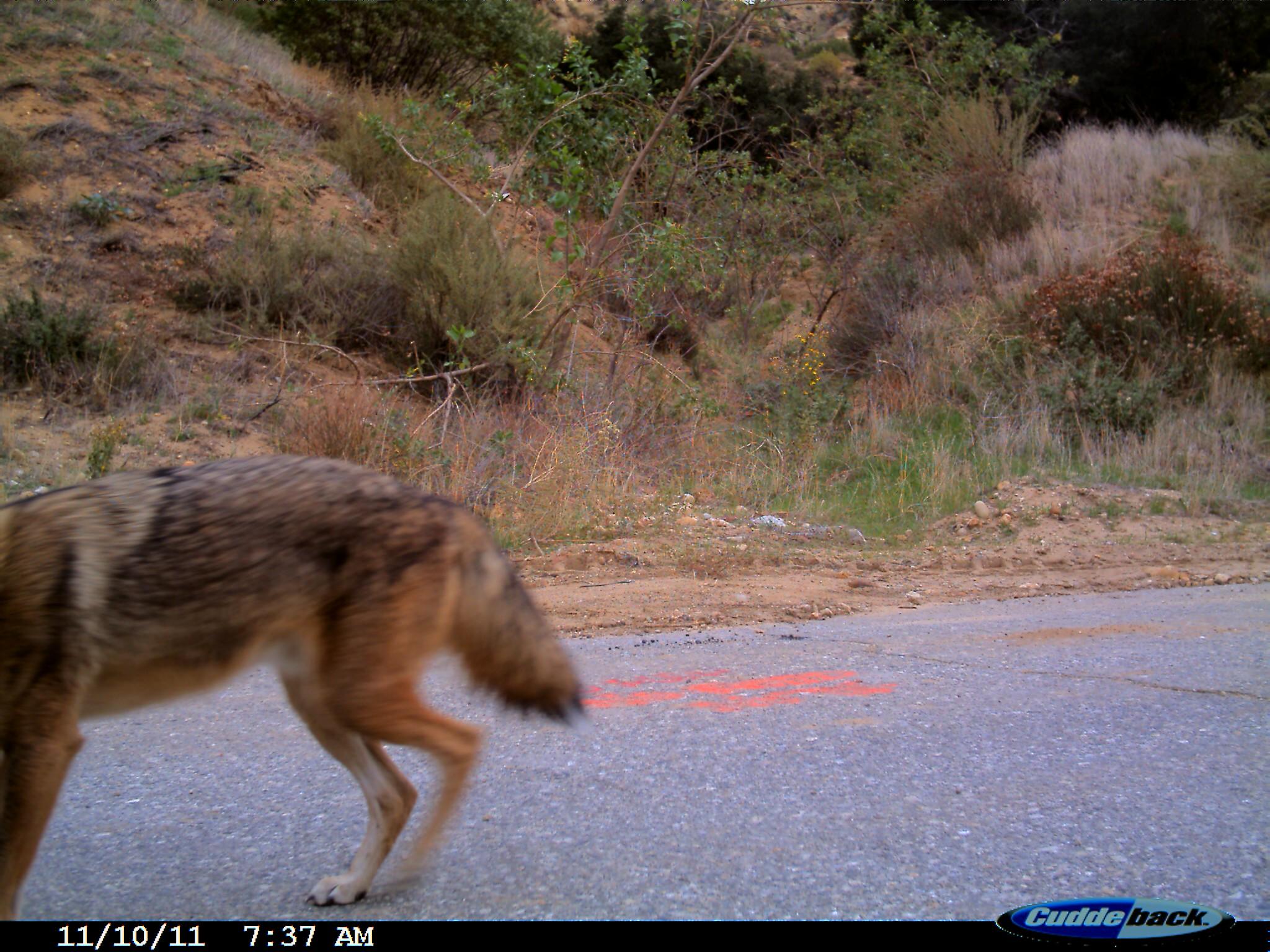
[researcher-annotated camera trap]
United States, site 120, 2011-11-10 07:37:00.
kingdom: Animalia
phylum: Chordata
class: Mammalia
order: Carnivora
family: Canidae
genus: Canis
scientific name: Canis latrans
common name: coyote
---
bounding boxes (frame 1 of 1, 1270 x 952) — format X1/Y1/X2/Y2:
coyote: 0/447/594/912